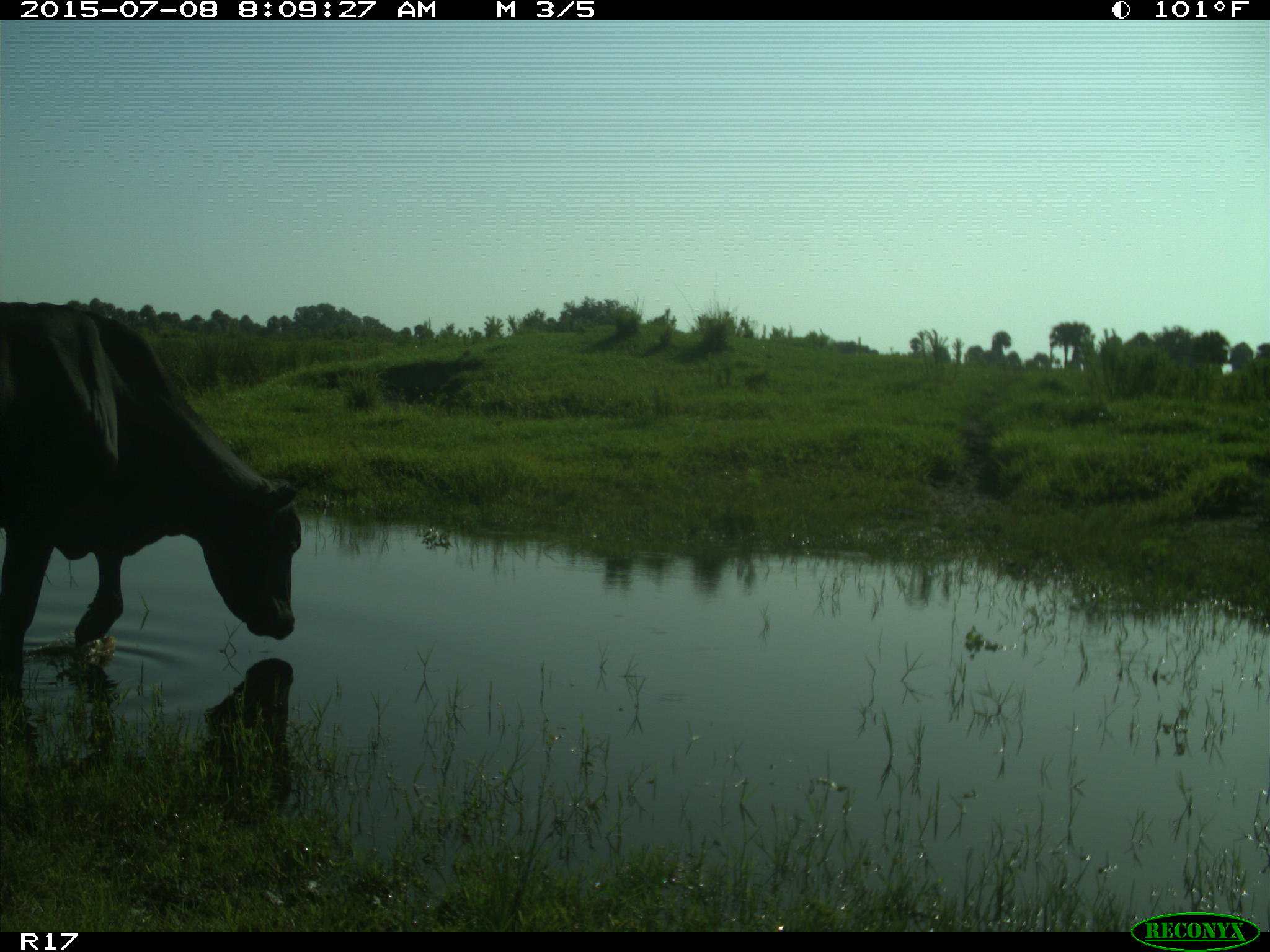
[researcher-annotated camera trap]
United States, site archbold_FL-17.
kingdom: Animalia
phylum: Chordata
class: Mammalia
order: Artiodactyla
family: Bovidae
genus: Bos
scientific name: Bos taurus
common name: domestic cow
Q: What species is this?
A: Bos taurus (domestic cow).